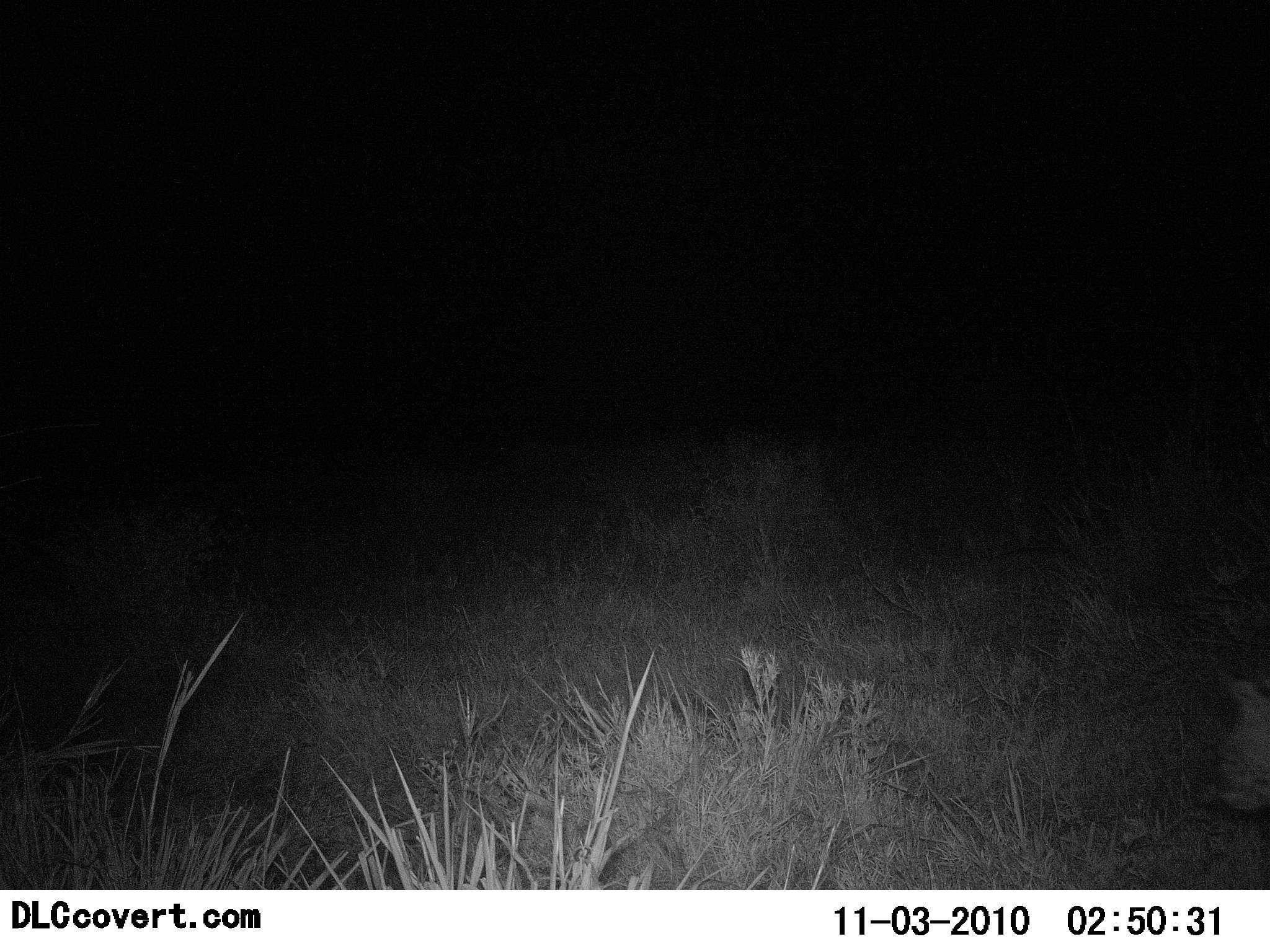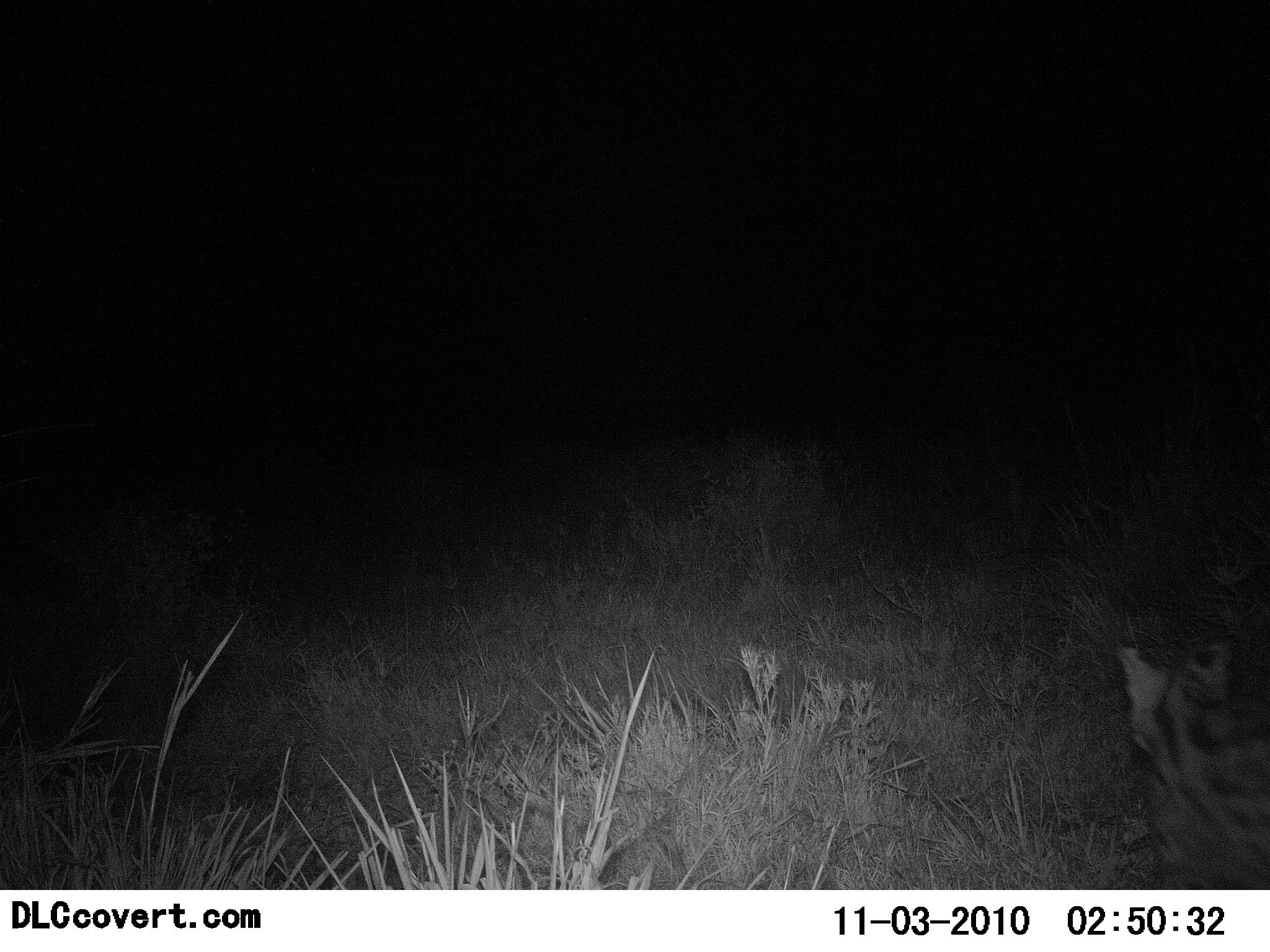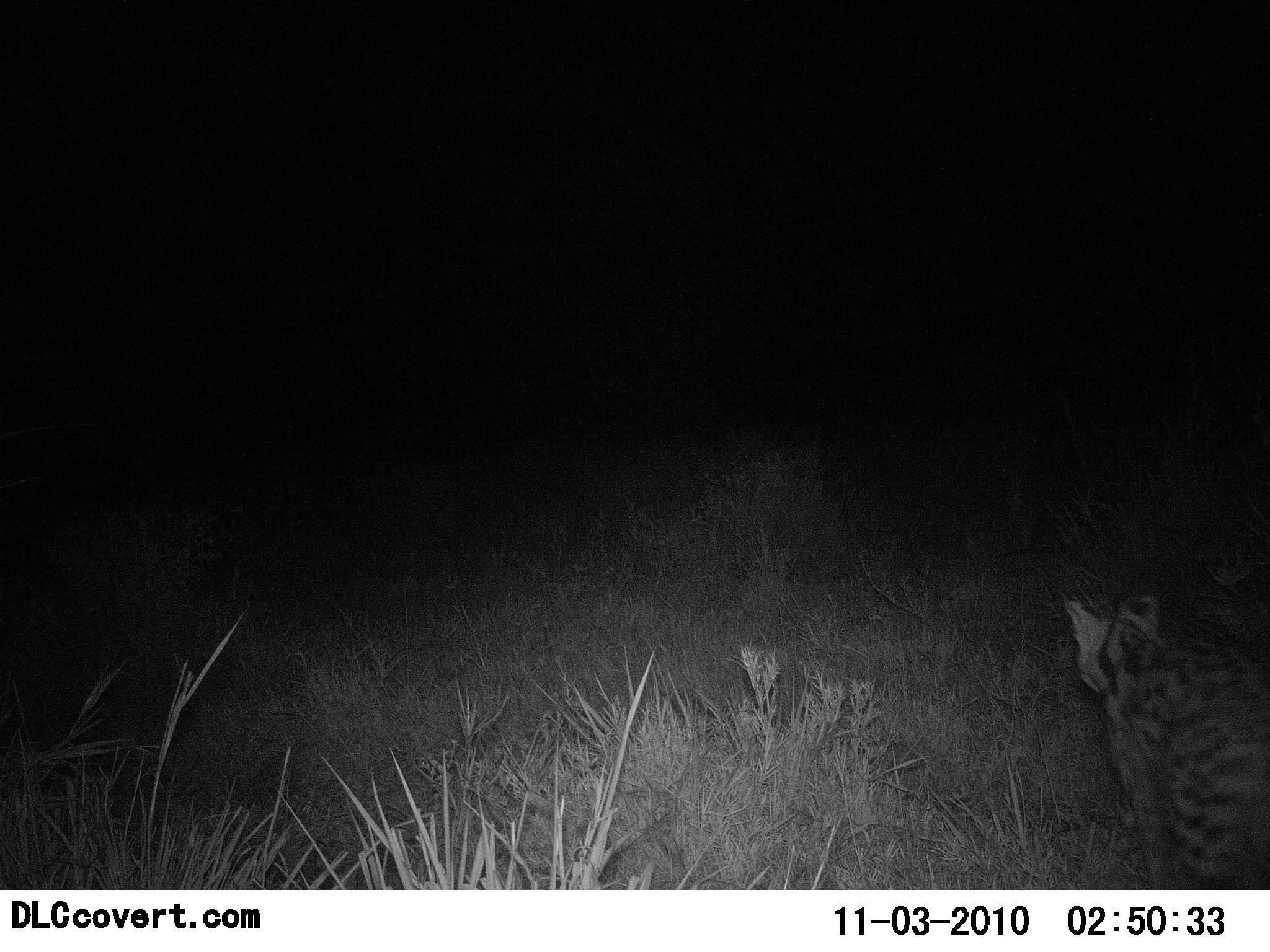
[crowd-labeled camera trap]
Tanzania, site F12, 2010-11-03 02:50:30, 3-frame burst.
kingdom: Animalia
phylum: Chordata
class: Mammalia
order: Carnivora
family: Felidae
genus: Leptailurus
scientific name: Leptailurus serval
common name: serval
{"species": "serval (Leptailurus serval)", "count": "1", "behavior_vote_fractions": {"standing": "7%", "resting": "0%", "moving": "100%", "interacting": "0%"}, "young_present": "0%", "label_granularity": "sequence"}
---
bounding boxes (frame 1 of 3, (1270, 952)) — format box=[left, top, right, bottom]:
animal: box=[1212, 678, 1270, 811]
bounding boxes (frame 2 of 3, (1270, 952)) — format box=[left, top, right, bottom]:
animal: box=[1113, 641, 1270, 889]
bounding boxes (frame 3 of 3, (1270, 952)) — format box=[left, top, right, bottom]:
animal: box=[1067, 593, 1270, 891]